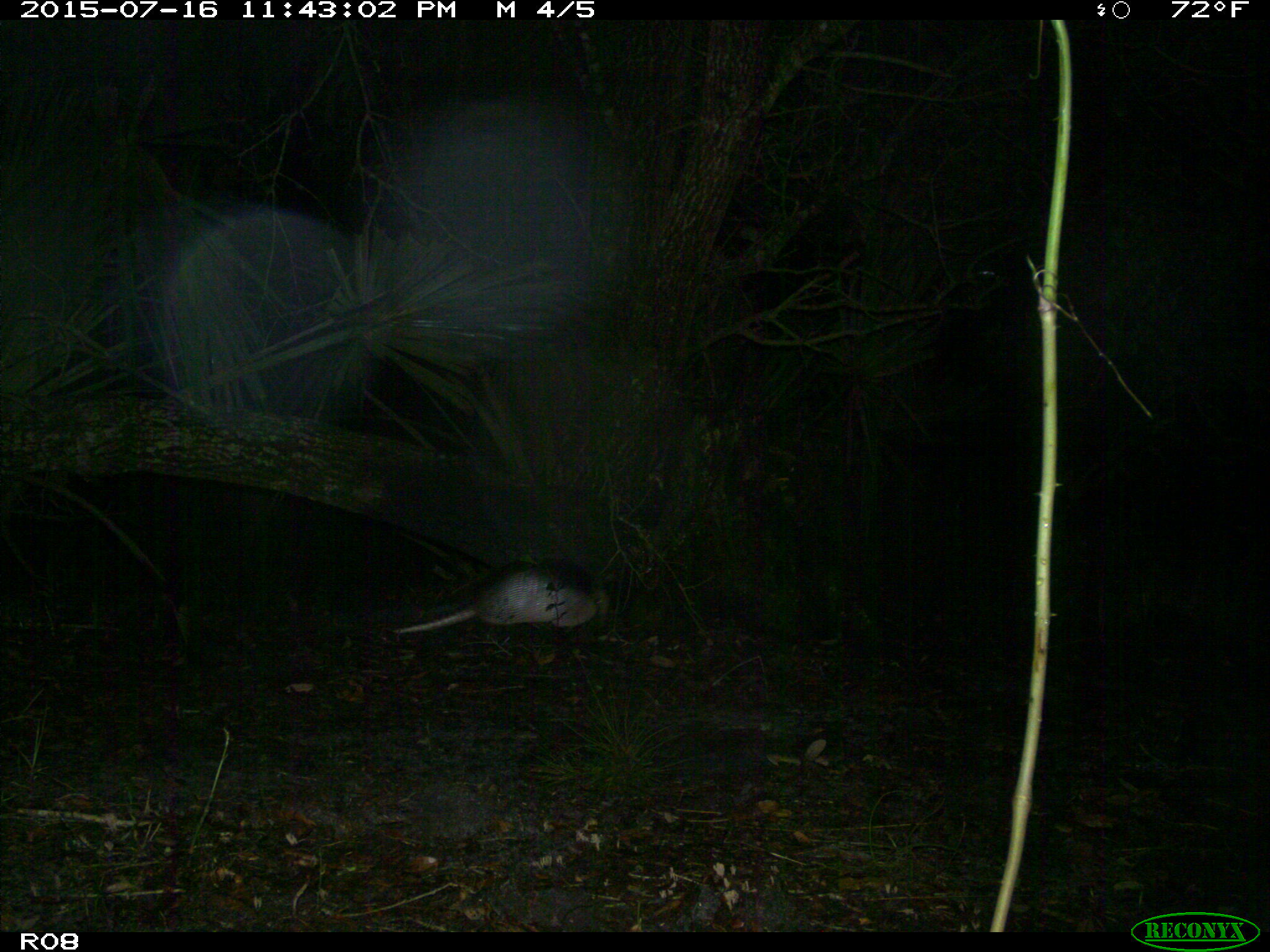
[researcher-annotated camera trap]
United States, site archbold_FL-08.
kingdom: Animalia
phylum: Chordata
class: Mammalia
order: Cingulata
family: Dasypodidae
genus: Dasypus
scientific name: Dasypus novemcinctus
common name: nine-banded armadillo